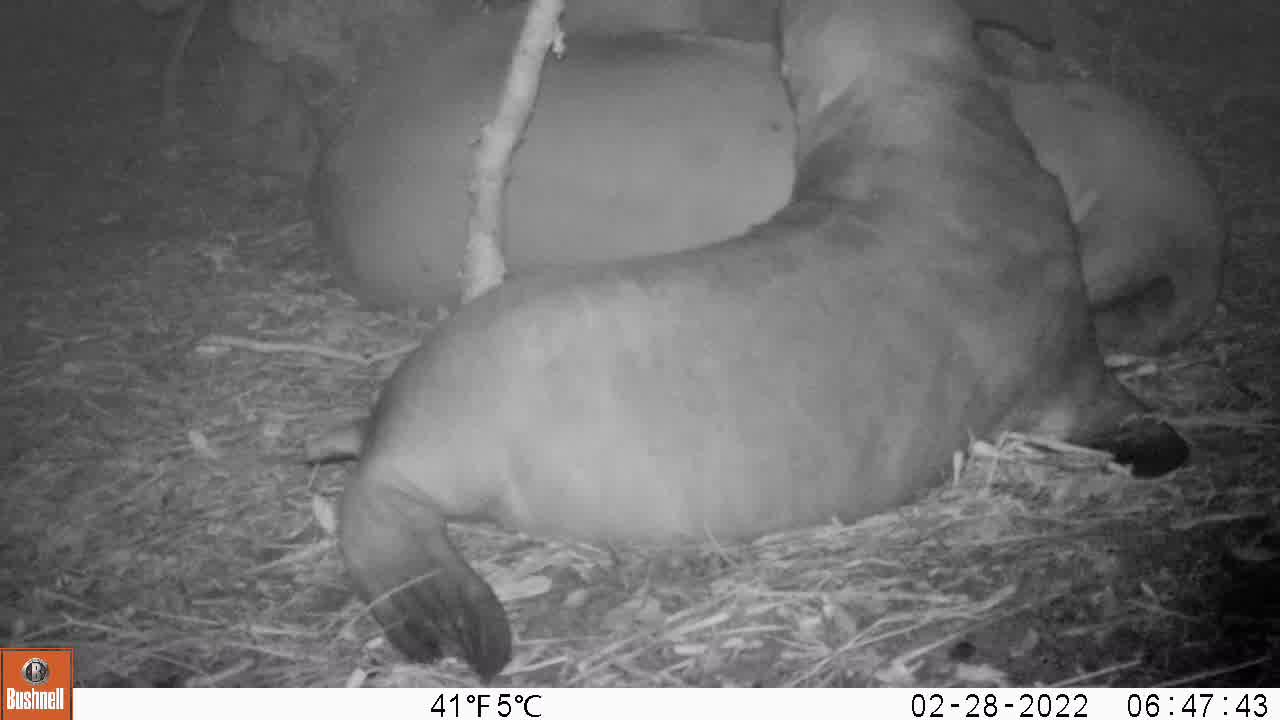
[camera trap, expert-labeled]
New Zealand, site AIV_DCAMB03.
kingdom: Animalia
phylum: Chordata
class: Mammalia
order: Carnivora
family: Otariidae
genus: Phocarctos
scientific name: Phocarctos hookeri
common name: new zealand sea lion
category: sealion